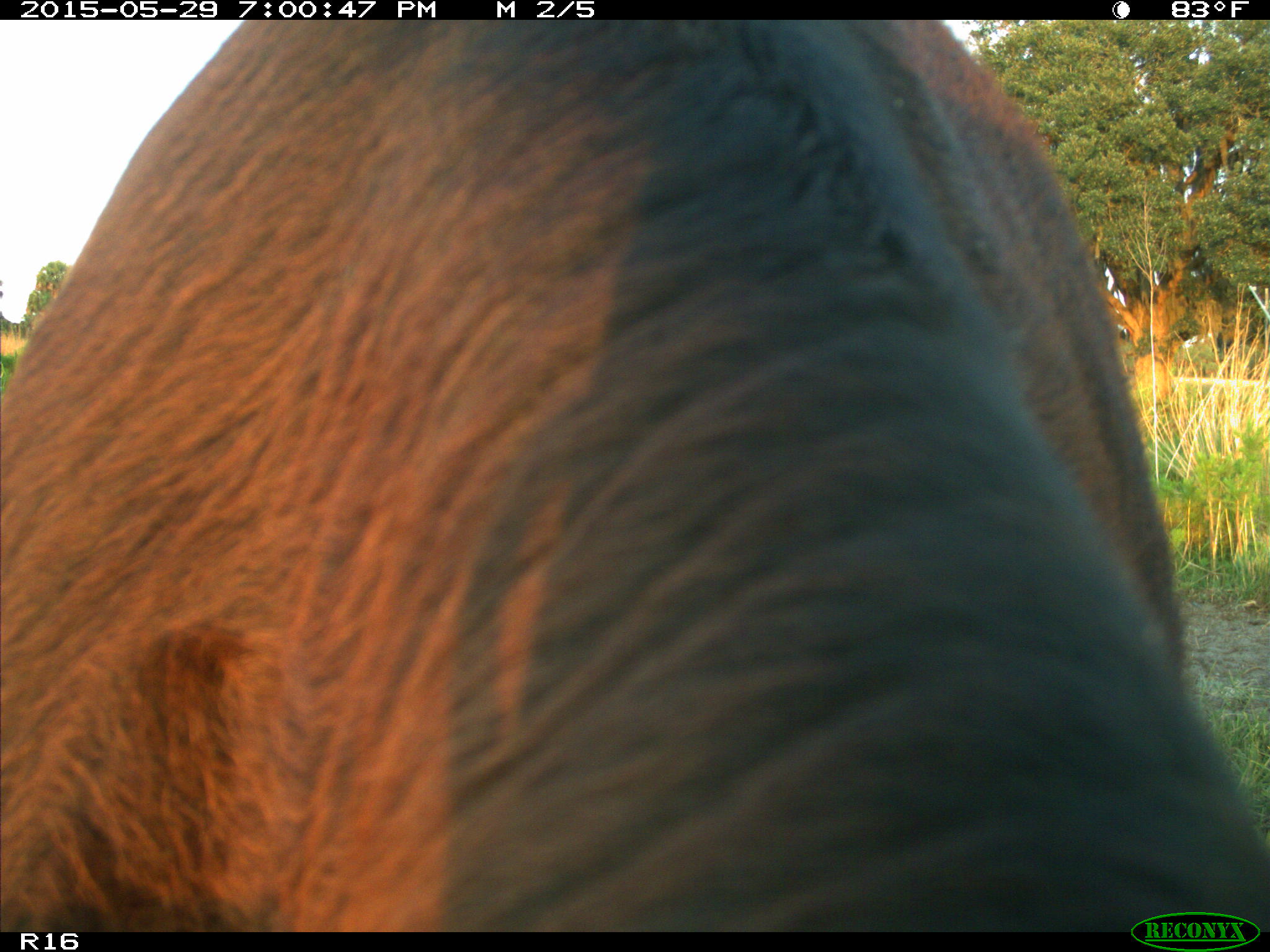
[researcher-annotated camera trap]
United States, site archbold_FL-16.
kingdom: Animalia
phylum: Chordata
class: Mammalia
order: Artiodactyla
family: Bovidae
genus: Bos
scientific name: Bos taurus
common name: domestic cow